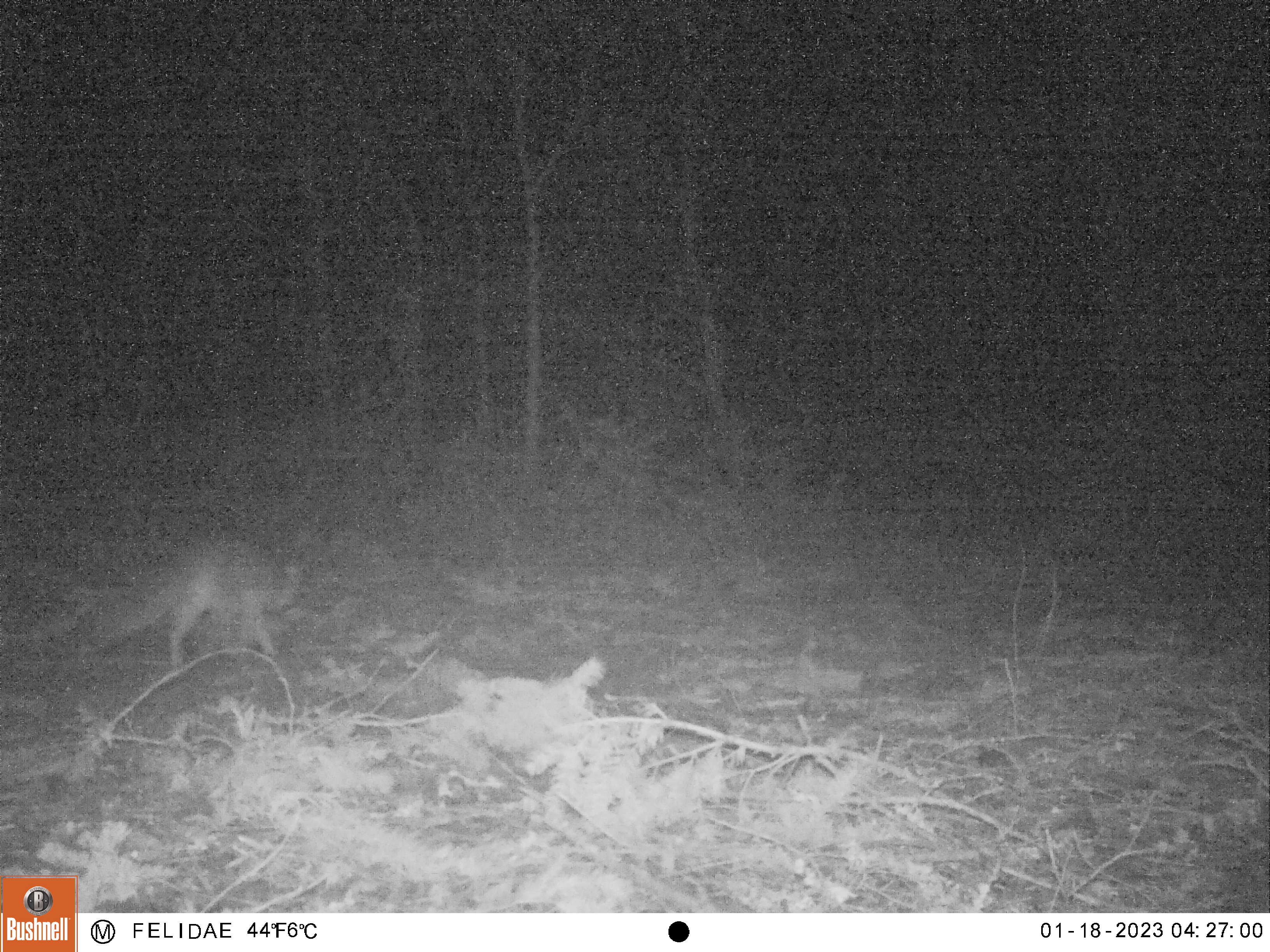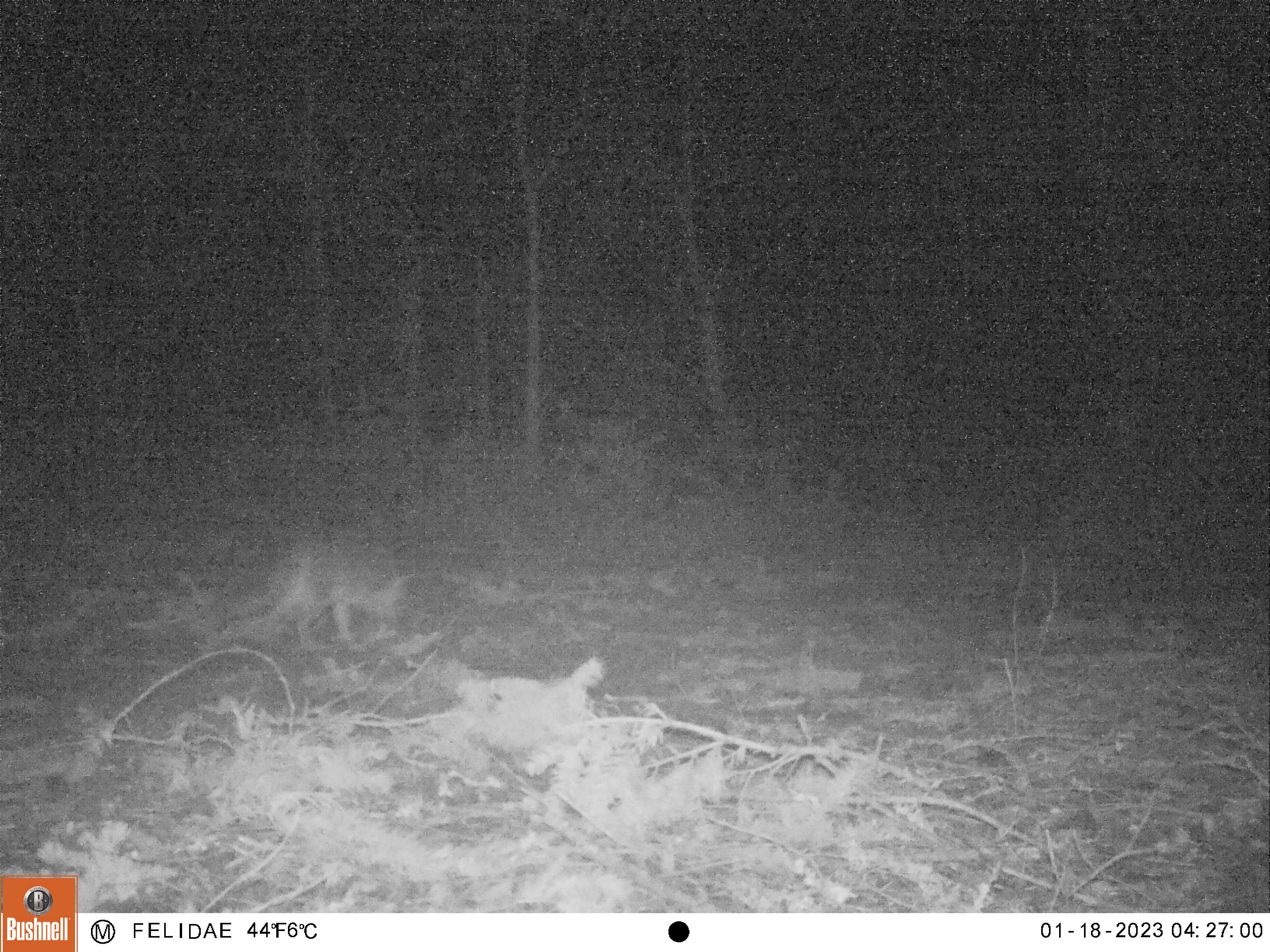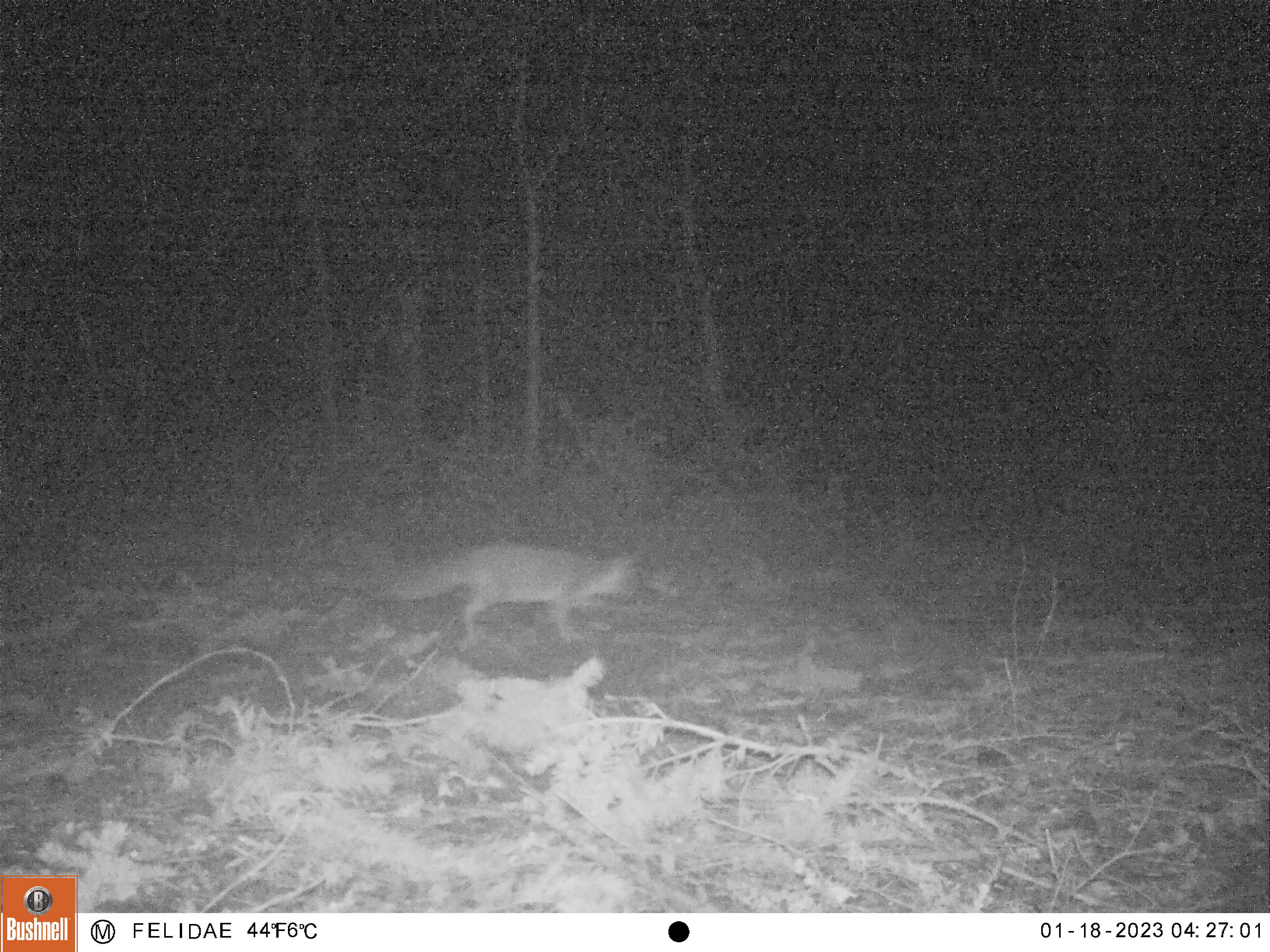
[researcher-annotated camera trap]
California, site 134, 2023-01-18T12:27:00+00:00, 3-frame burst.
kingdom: Animalia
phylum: Chordata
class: Mammalia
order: Carnivora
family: Canidae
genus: Urocyon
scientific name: Urocyon cinereoargenteus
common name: gray fox